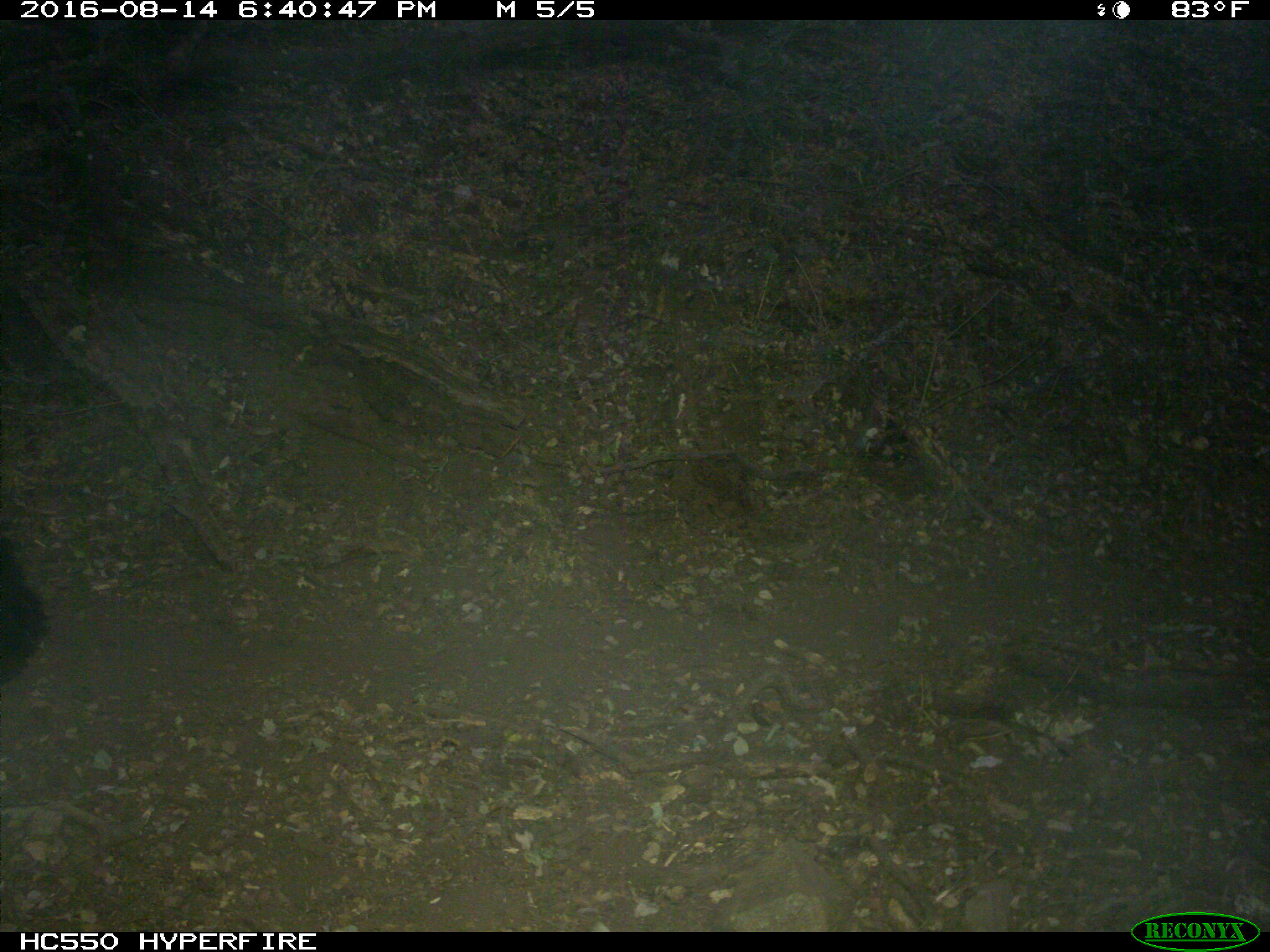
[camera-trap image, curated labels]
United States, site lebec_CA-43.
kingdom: Animalia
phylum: Chordata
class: Mammalia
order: Carnivora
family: Ursidae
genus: Ursus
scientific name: Ursus americanus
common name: american black bear